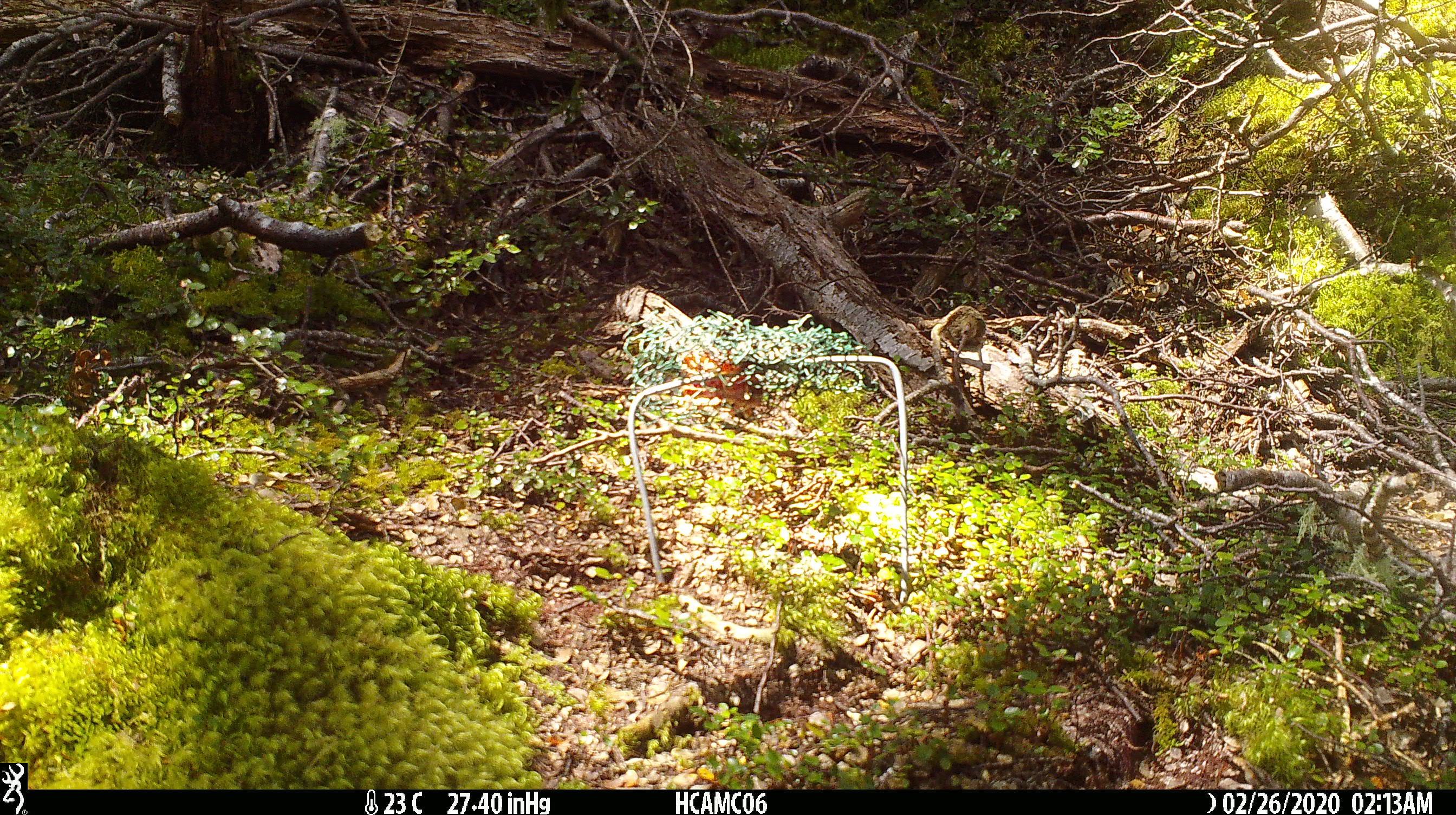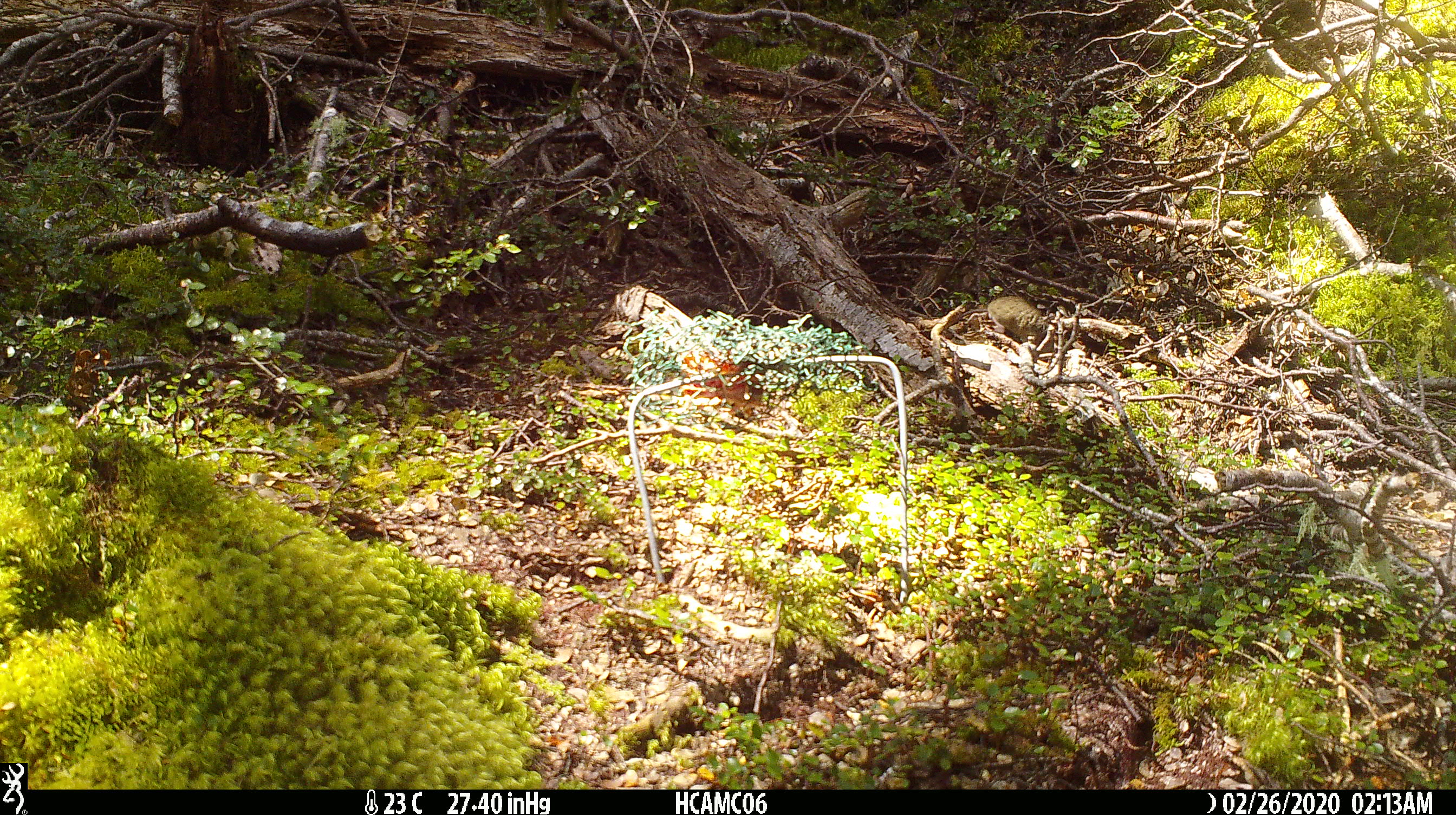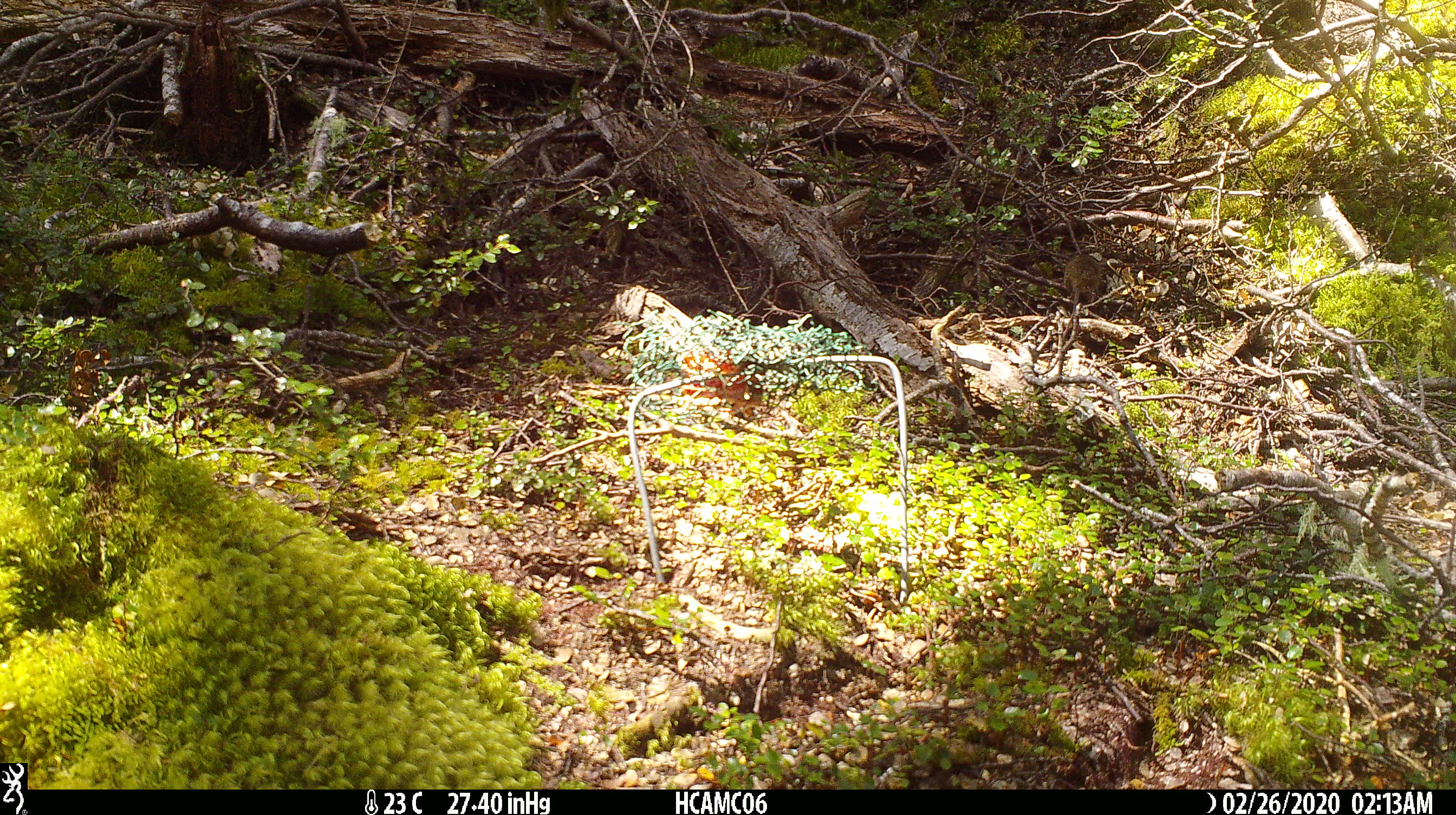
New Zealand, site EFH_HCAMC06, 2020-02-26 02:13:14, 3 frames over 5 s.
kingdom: Animalia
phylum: Chordata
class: Mammalia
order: Rodentia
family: Muridae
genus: Mus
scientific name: Mus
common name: mouse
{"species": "mouse (Mus)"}